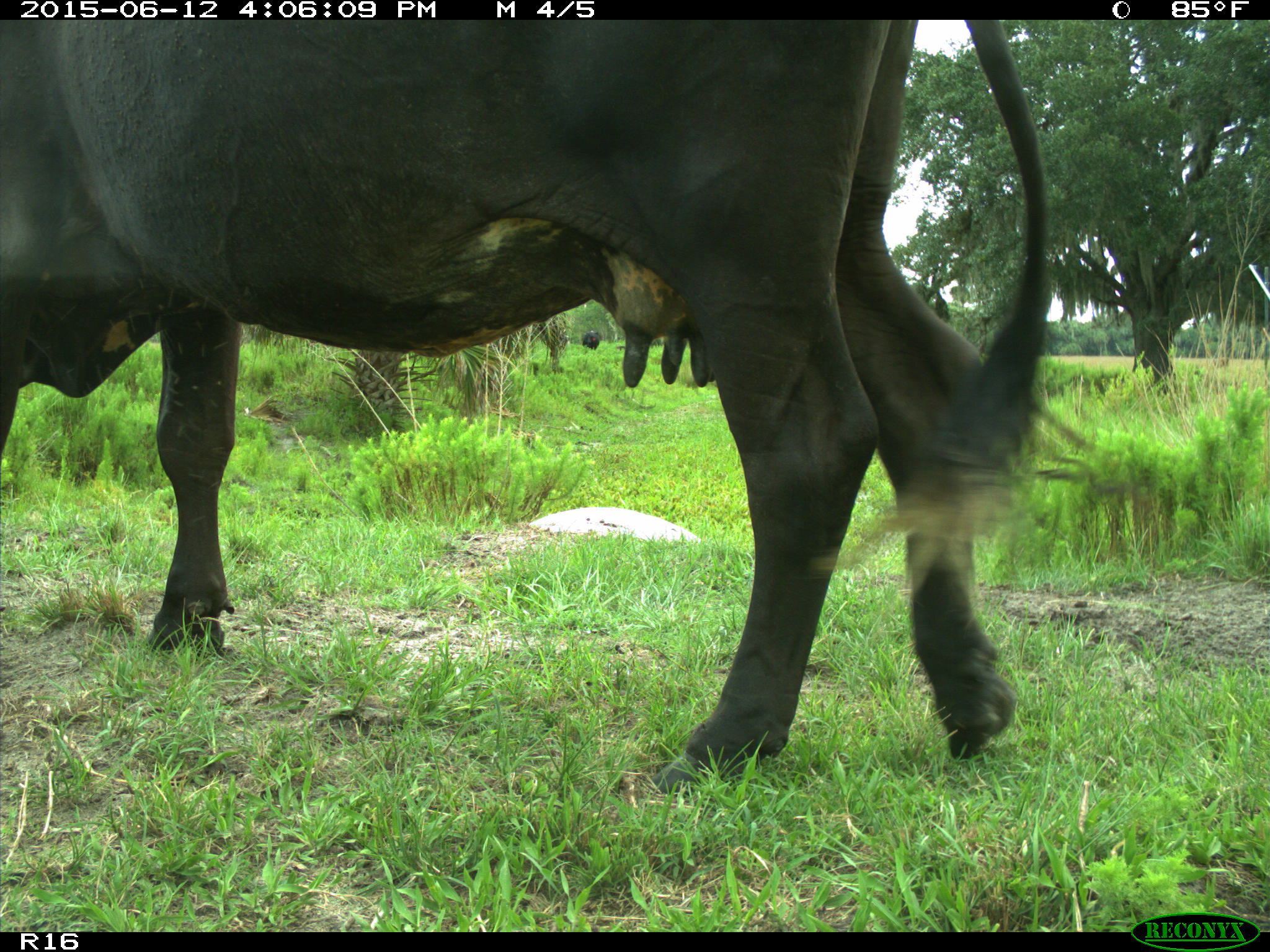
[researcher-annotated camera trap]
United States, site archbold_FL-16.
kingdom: Animalia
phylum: Chordata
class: Mammalia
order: Artiodactyla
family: Bovidae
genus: Bos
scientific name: Bos taurus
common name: domestic cow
Bos taurus (domestic cow).